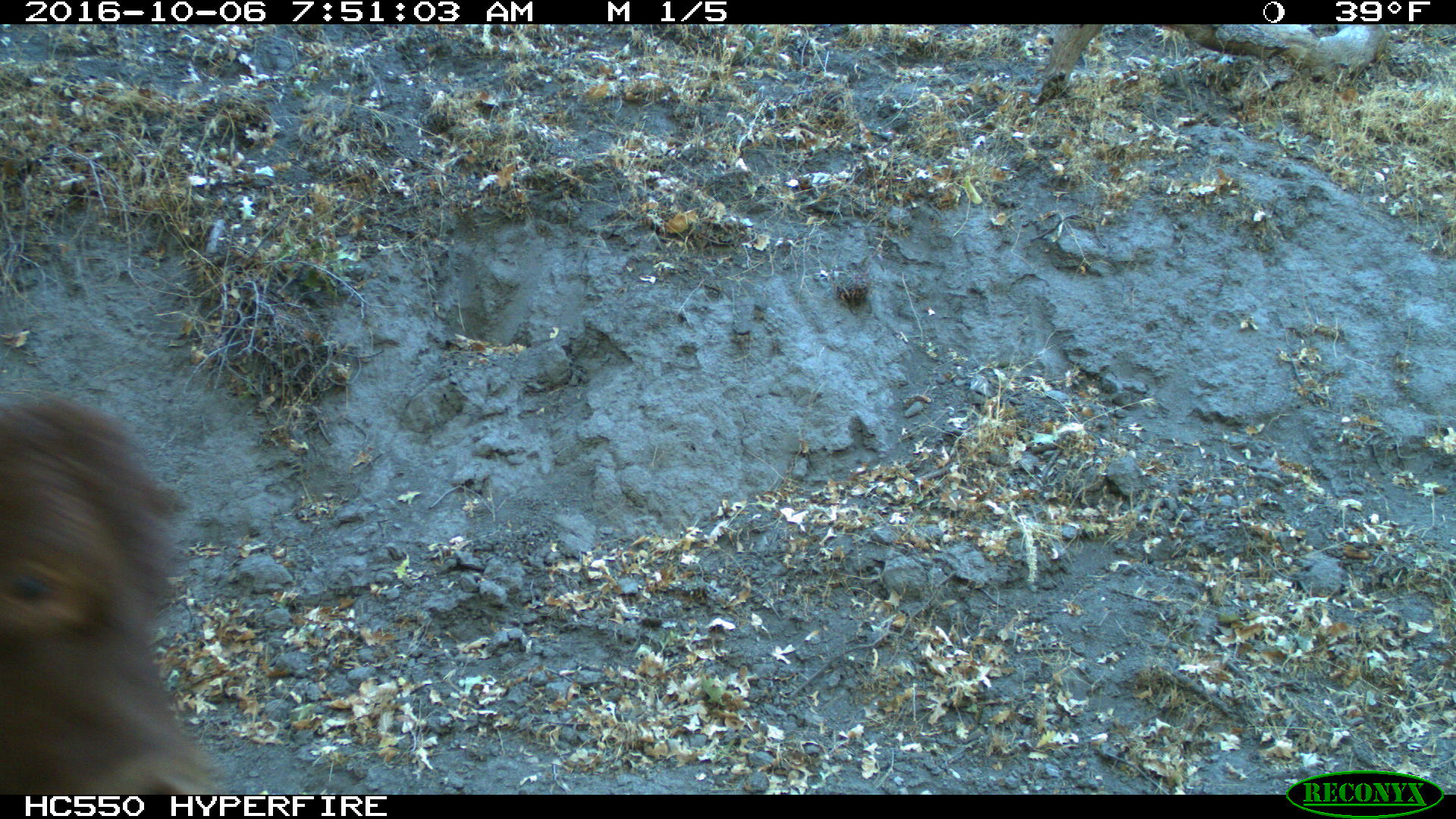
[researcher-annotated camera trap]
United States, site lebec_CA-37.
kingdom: Animalia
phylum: Chordata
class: Mammalia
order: Artiodactyla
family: Bovidae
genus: Bos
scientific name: Bos taurus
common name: domestic cow